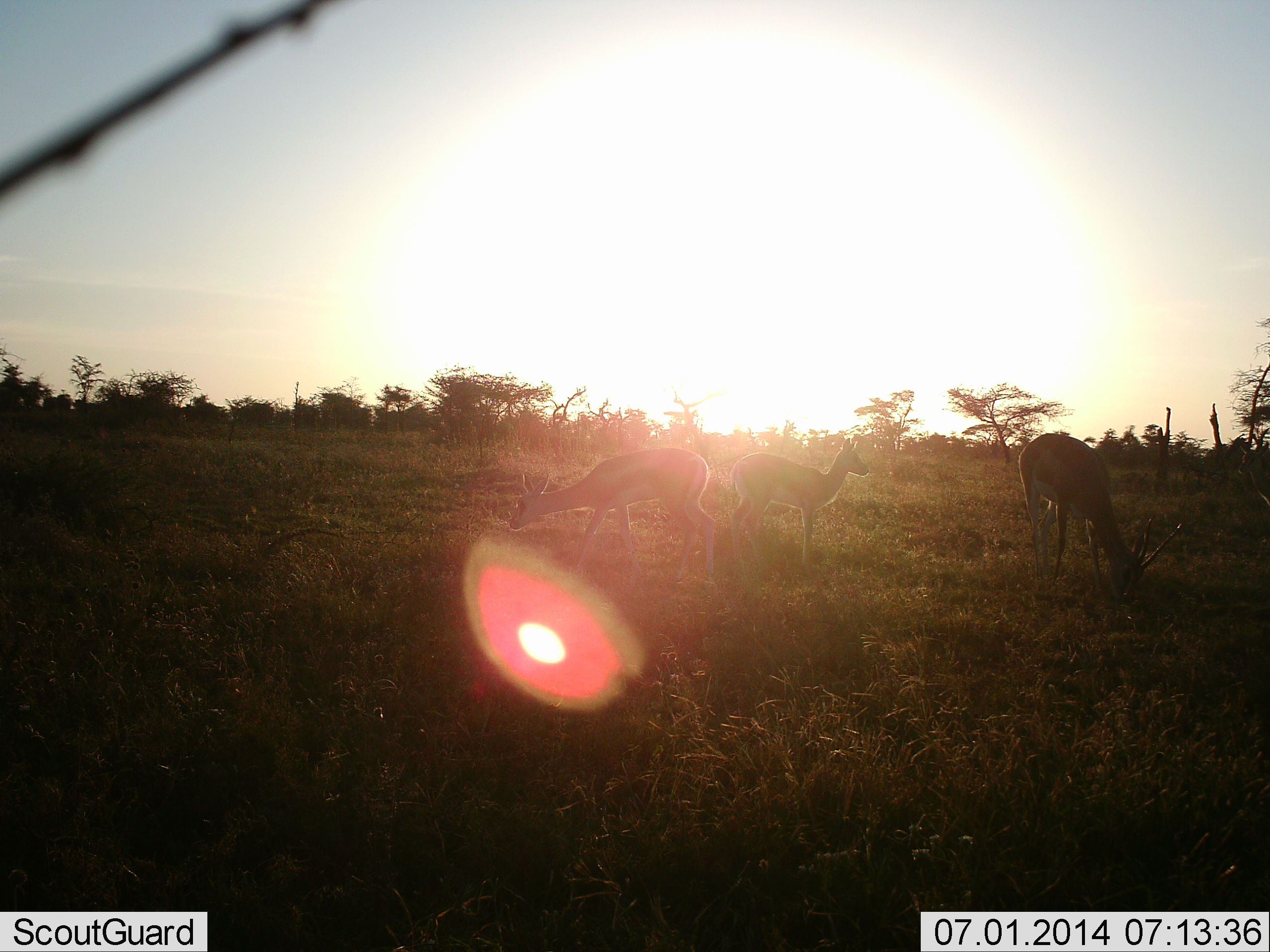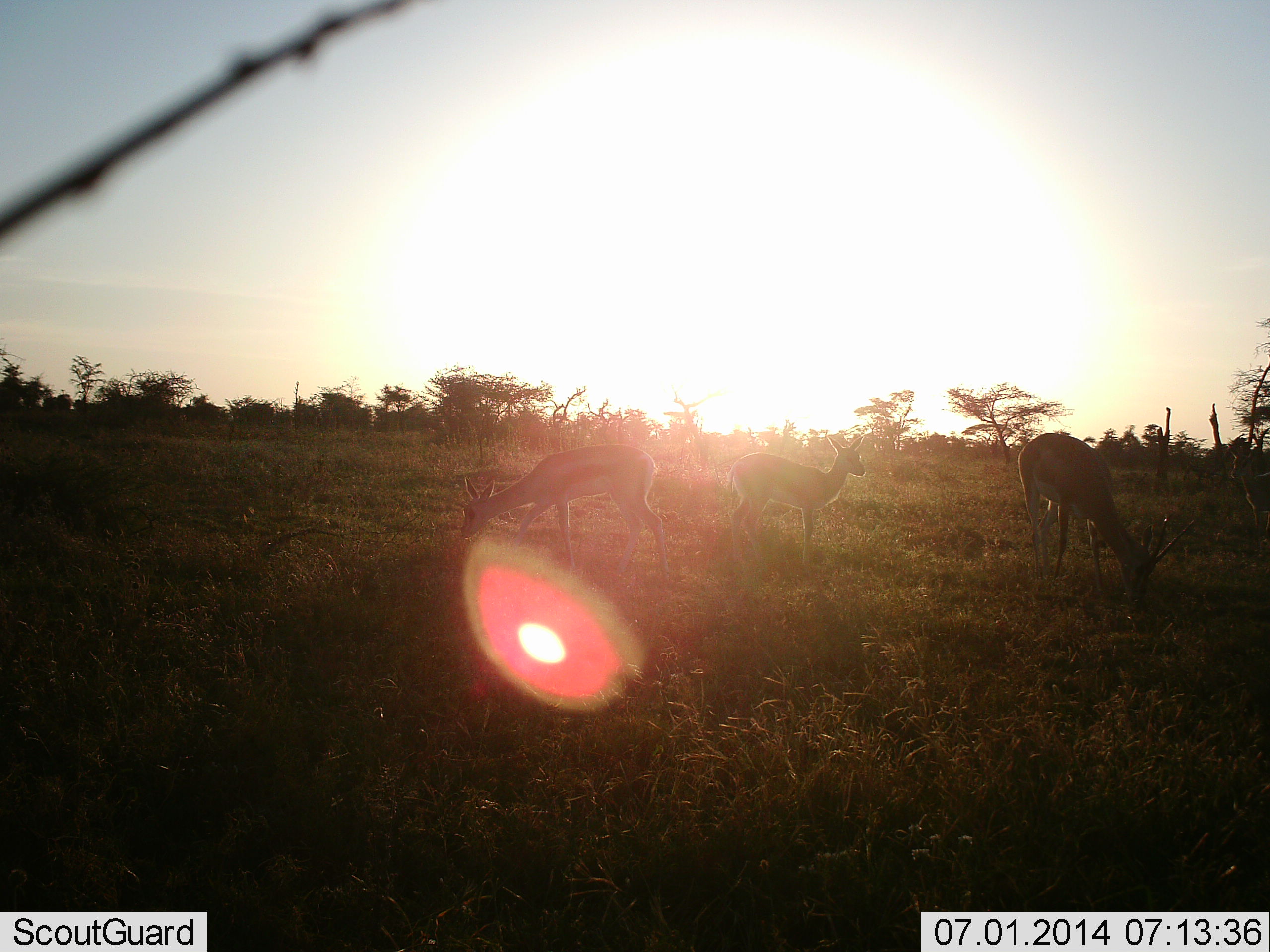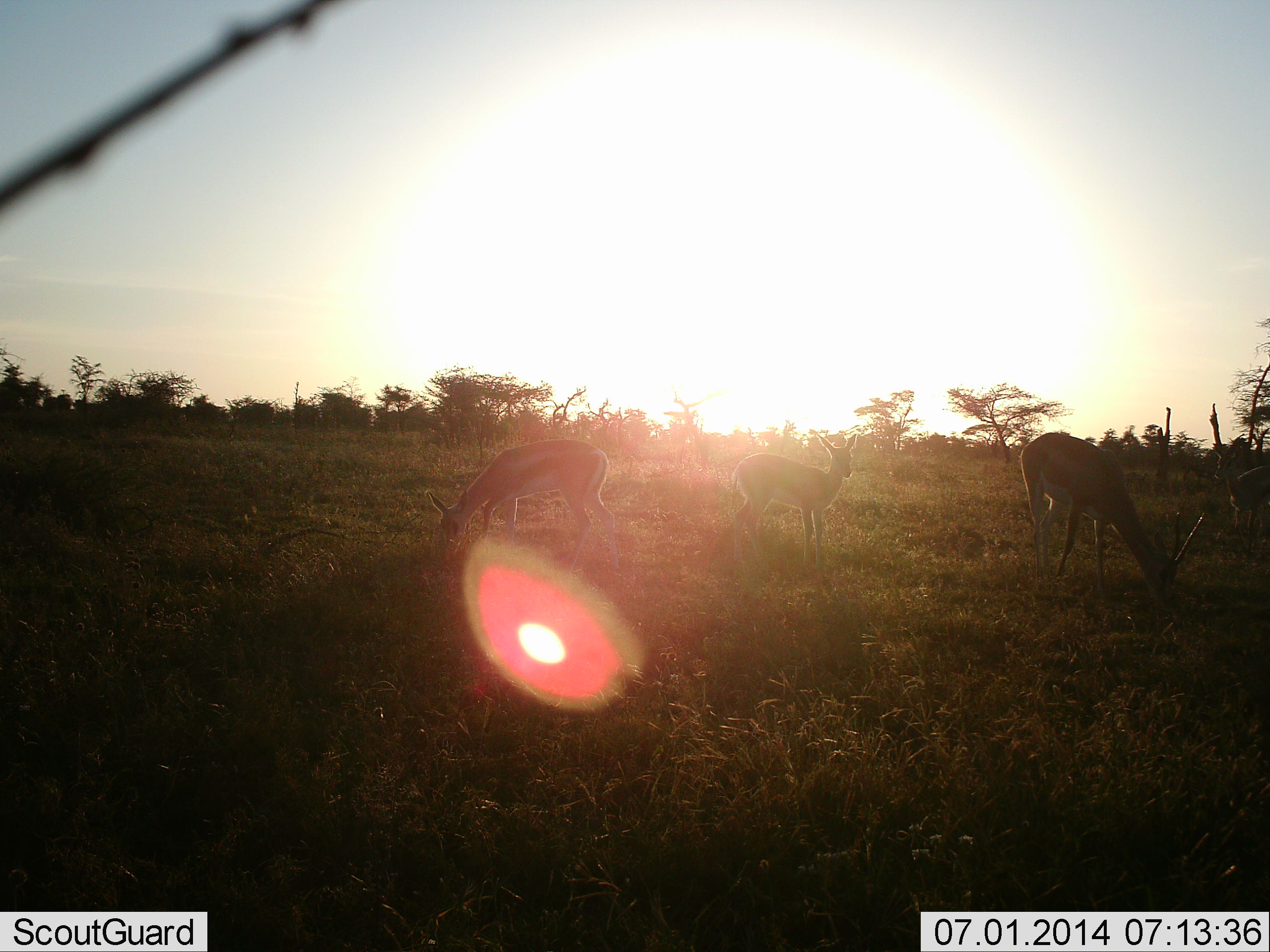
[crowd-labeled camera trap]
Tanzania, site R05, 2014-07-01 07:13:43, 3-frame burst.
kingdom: Animalia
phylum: Chordata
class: Mammalia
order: Artiodactyla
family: Bovidae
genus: Eudorcas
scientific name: Eudorcas thomsonii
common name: thomson's gazelle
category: gazellethomsons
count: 3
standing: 67%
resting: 0%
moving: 33%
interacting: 0%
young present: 8%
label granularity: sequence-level